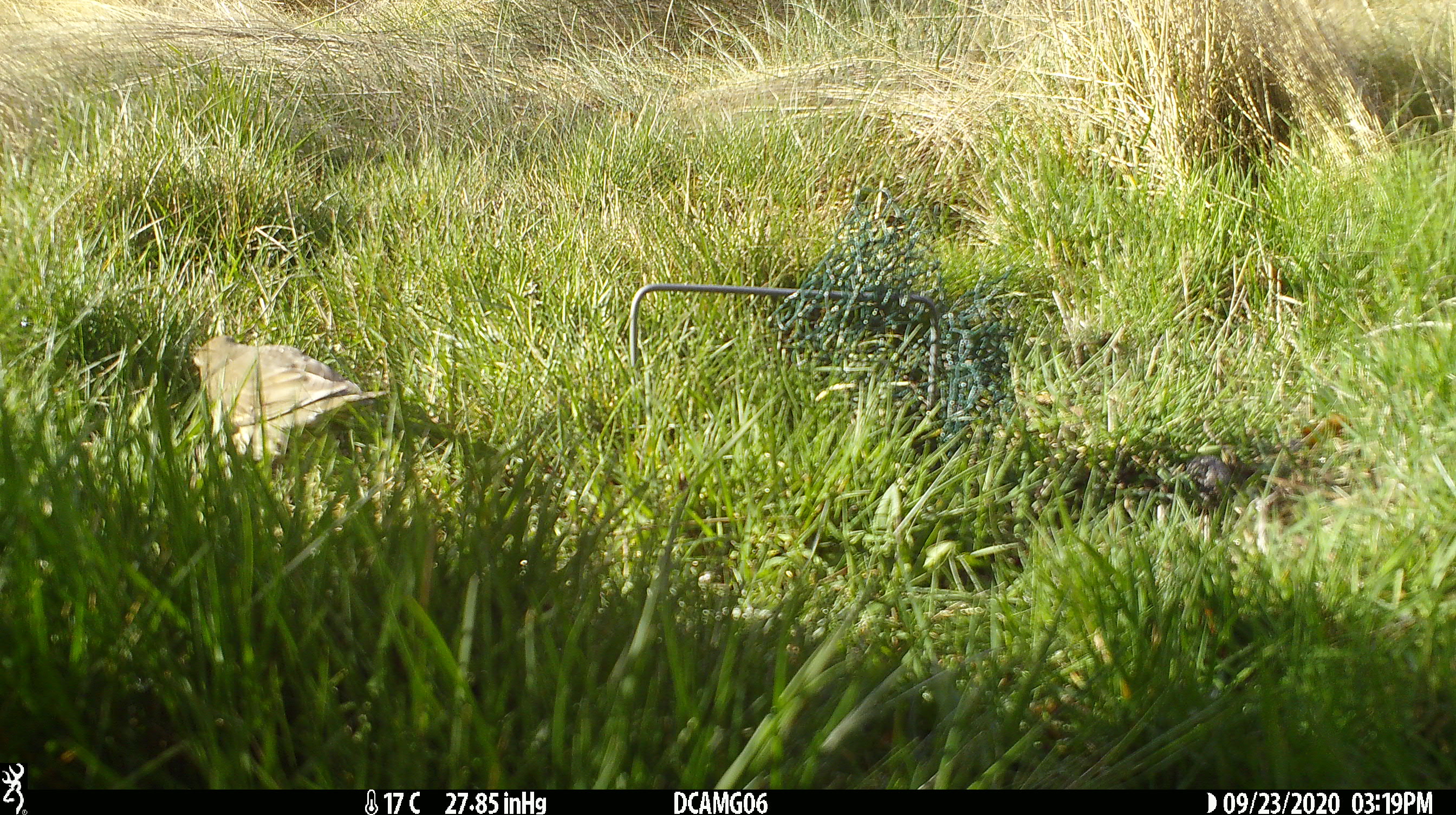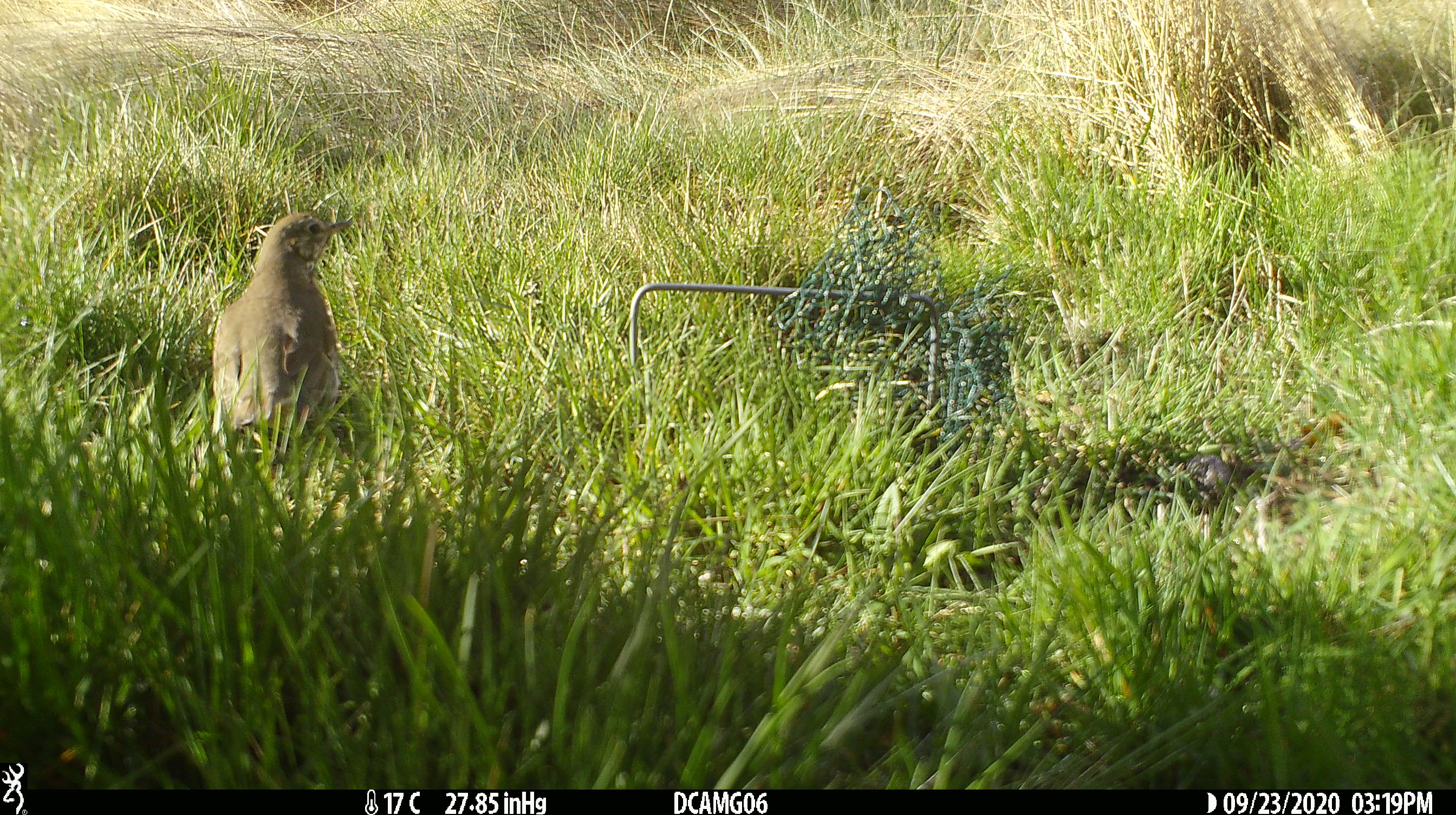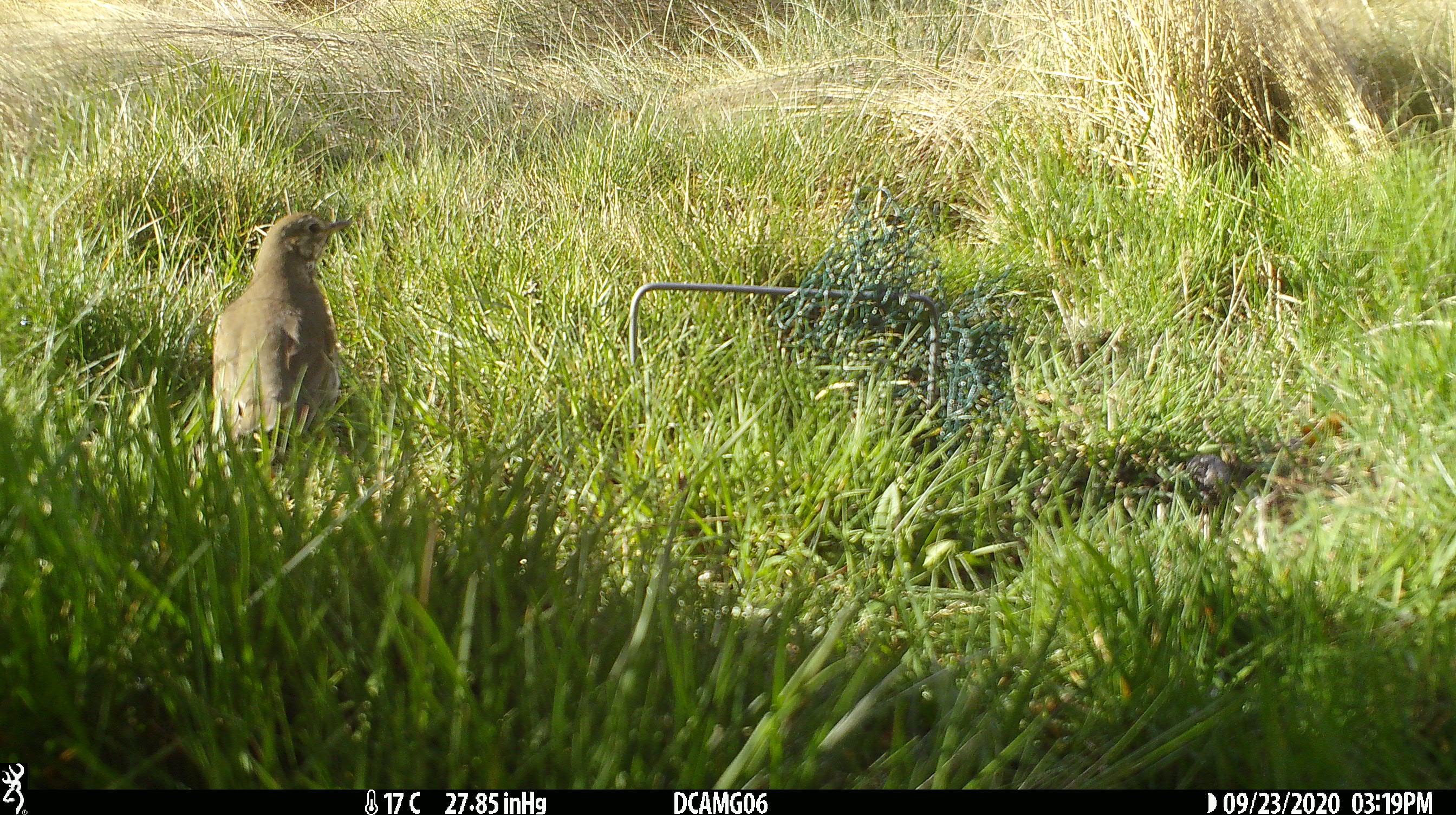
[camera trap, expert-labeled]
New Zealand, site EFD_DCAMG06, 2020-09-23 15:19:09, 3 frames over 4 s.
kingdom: Animalia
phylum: Chordata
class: Aves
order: Passeriformes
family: Turdidae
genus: Turdus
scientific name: Turdus philomelos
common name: song thrush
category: thrush